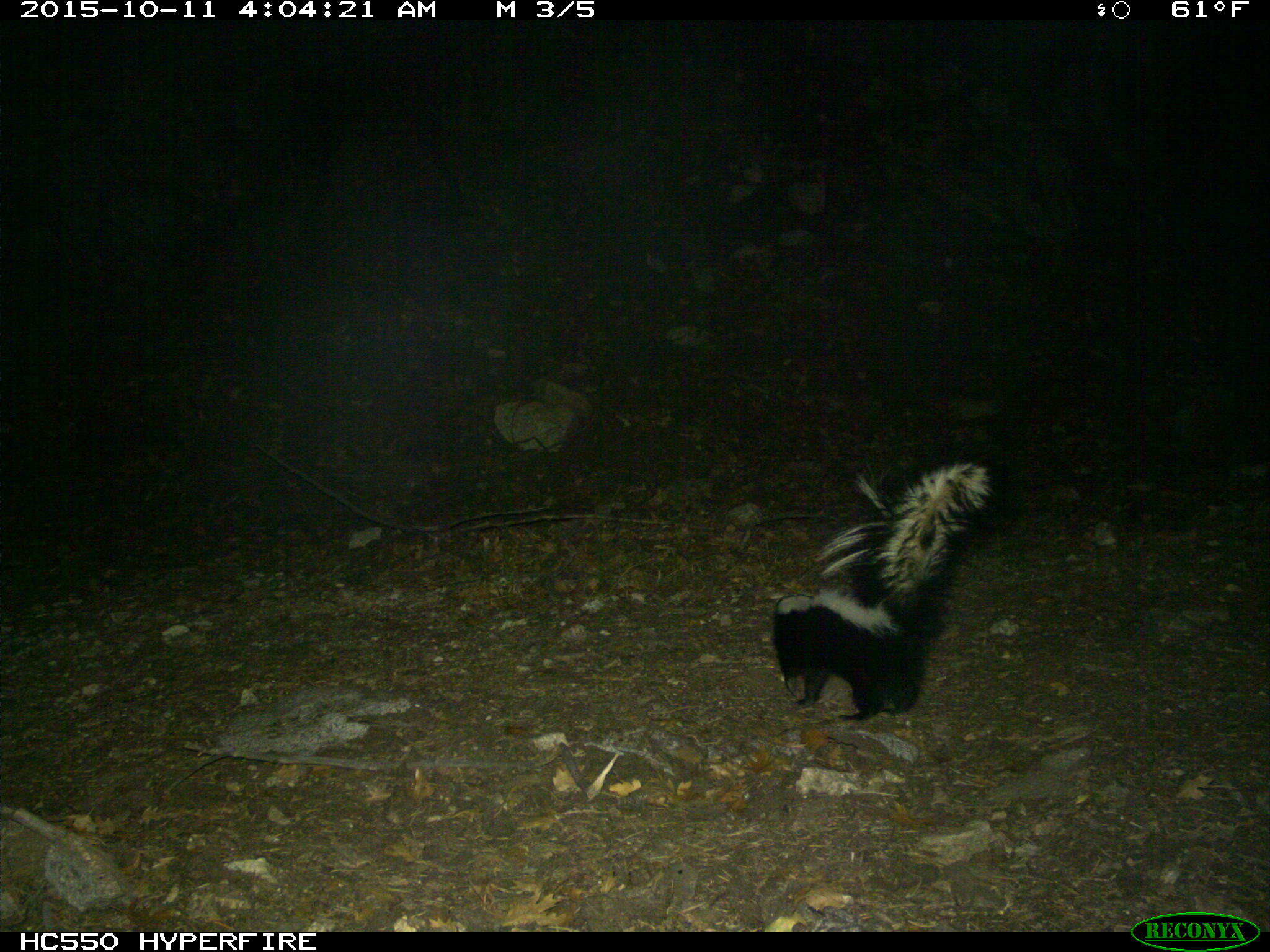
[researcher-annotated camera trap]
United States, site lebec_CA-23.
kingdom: Animalia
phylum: Chordata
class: Mammalia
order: Carnivora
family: Mephitidae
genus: Mephitis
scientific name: Mephitis mephitis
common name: striped skunk